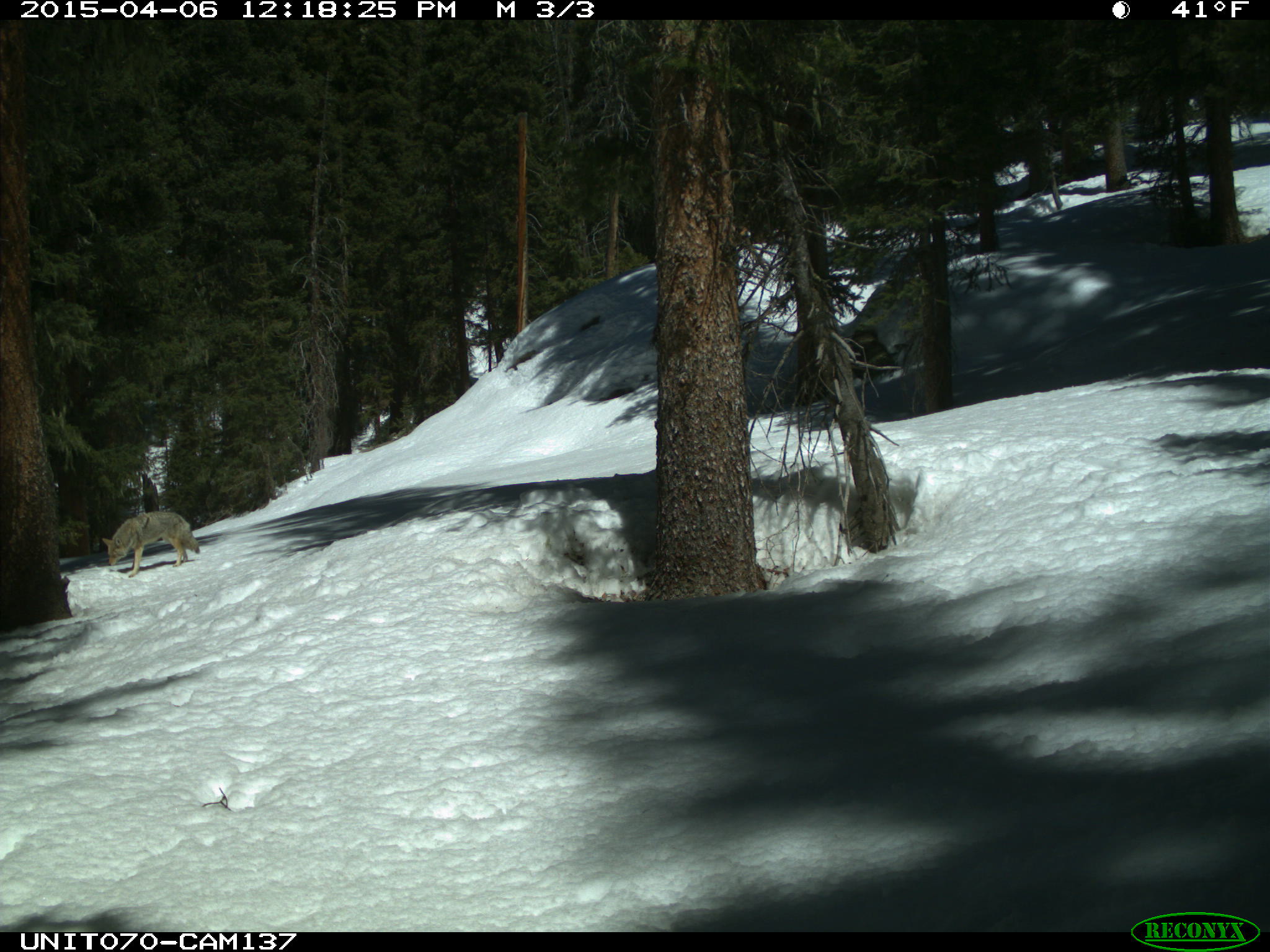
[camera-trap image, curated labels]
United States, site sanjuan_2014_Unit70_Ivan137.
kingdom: Animalia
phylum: Chordata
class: Mammalia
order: Carnivora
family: Canidae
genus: Canis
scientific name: Canis latrans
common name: coyote